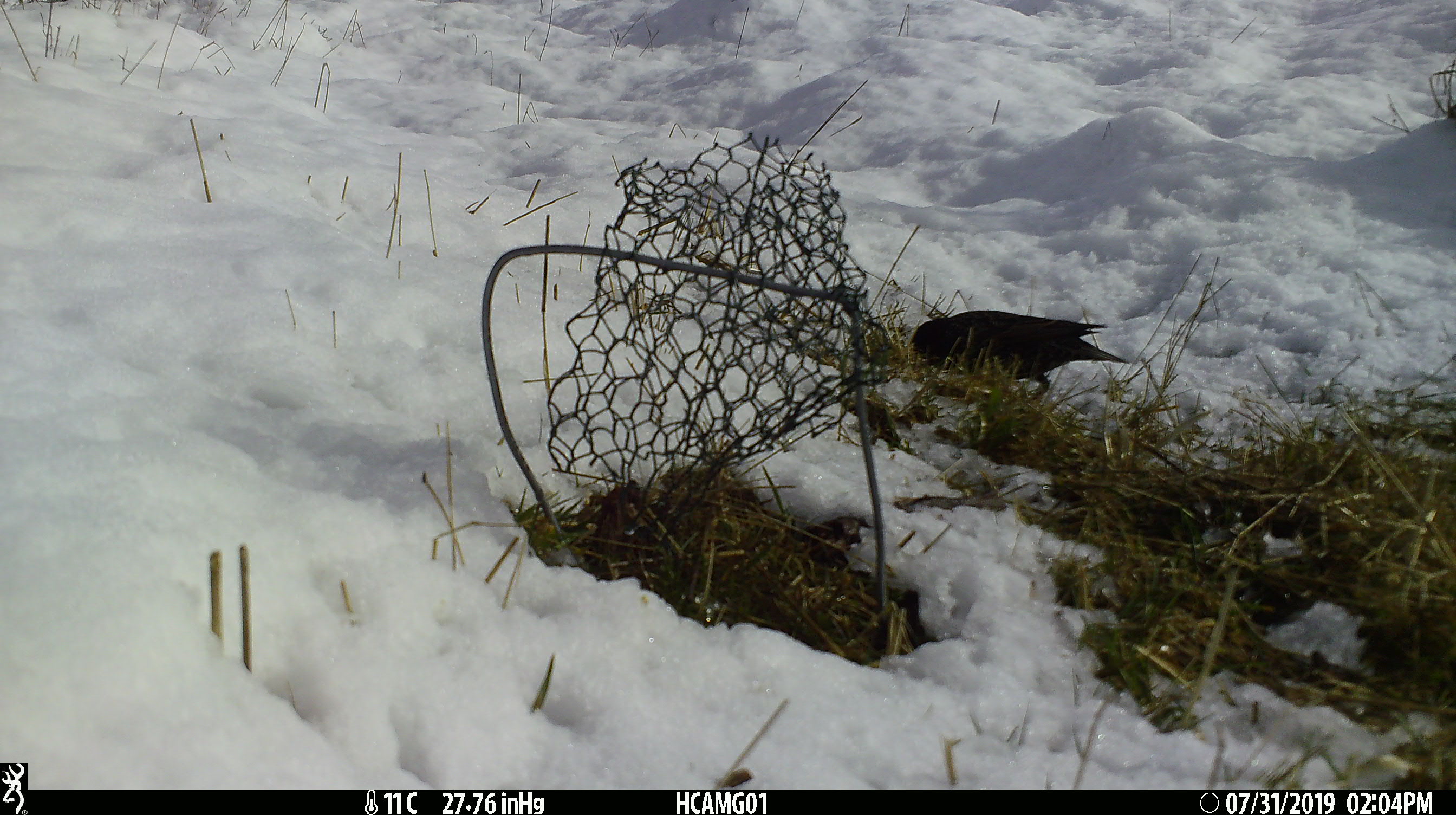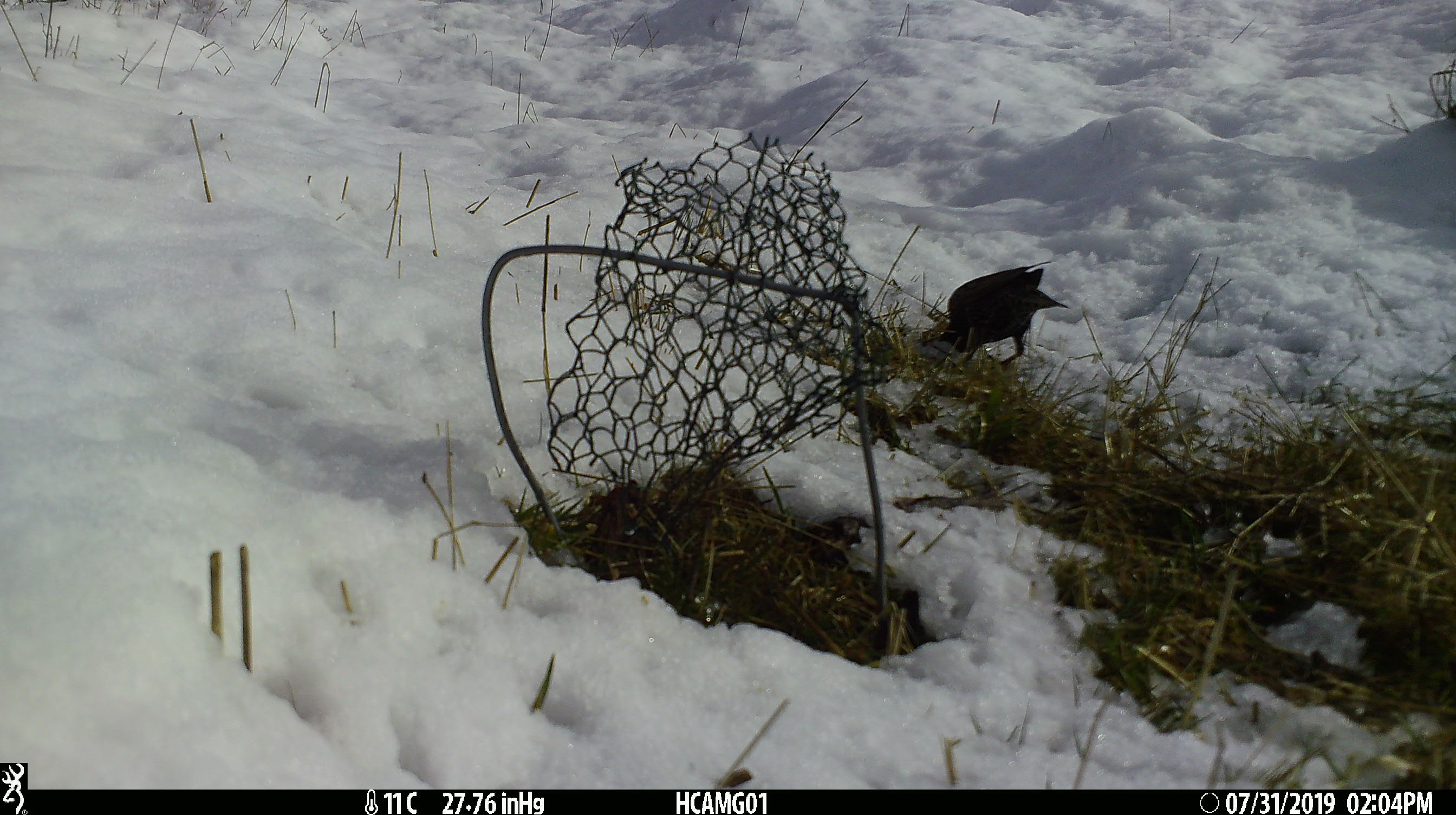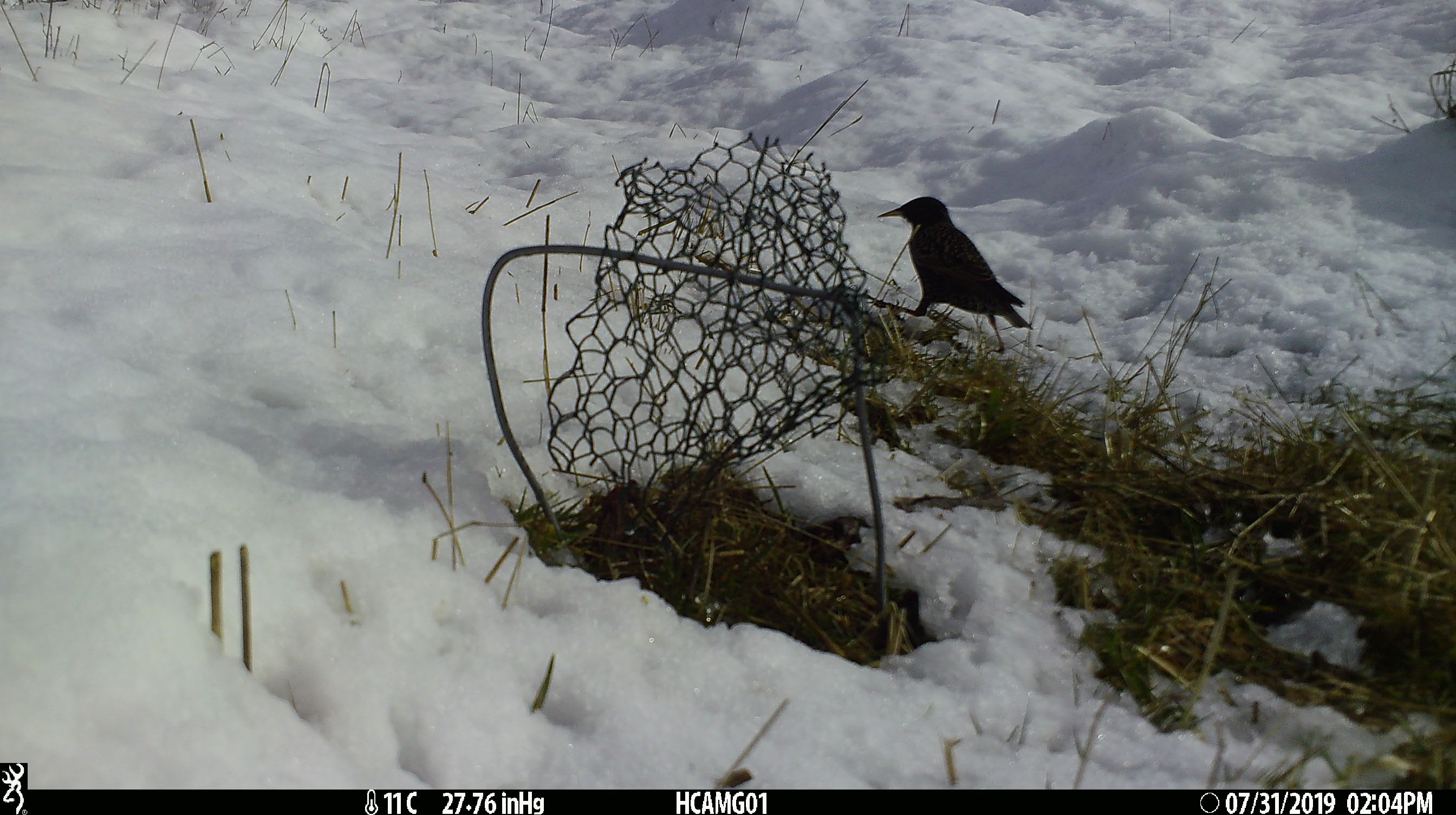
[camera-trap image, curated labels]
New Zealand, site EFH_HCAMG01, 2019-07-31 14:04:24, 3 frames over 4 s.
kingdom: Animalia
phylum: Chordata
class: Aves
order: Passeriformes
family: Sturnidae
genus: Sturnus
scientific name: Sturnus vulgaris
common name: european starling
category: starling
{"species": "starling (european starling) (Sturnus vulgaris)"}